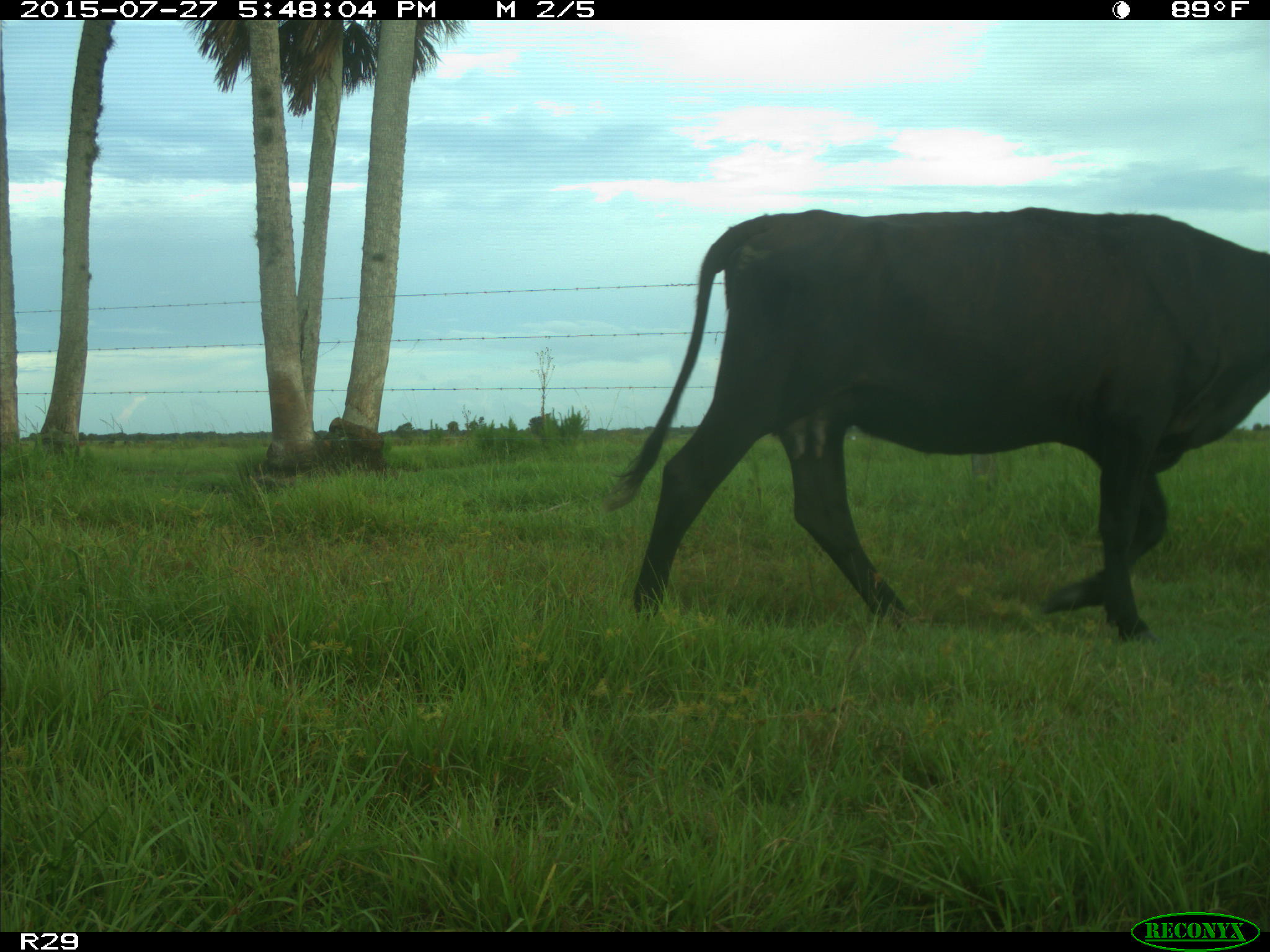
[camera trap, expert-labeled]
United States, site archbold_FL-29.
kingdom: Animalia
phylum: Chordata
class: Mammalia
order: Artiodactyla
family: Bovidae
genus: Bos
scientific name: Bos taurus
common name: domestic cow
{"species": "Bos taurus (domestic cow)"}